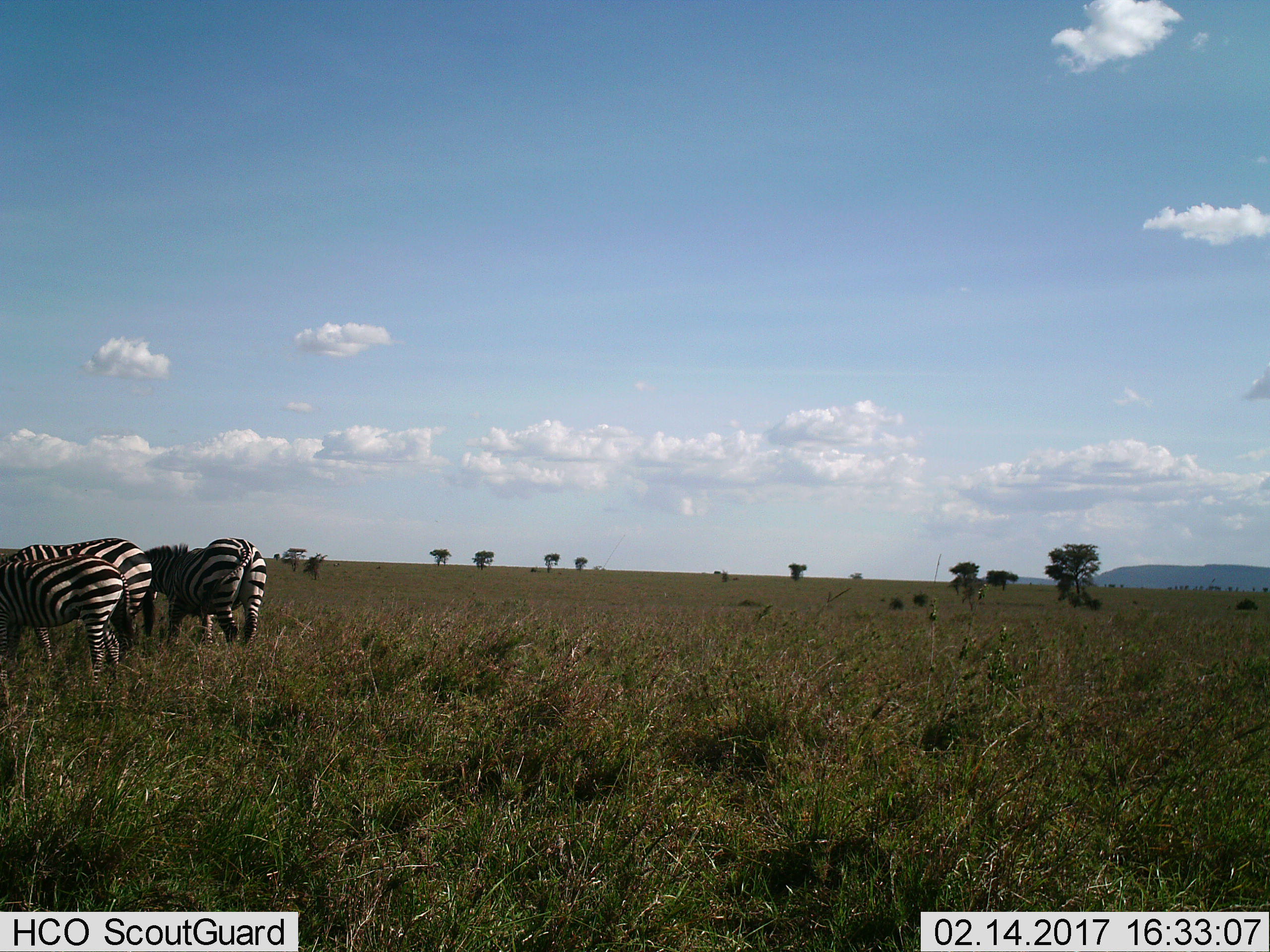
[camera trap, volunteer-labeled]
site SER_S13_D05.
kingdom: Animalia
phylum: Chordata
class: Mammalia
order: Perissodactyla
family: Equidae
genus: Equus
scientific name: Equus quagga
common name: plains zebra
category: zebraplains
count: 3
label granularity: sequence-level